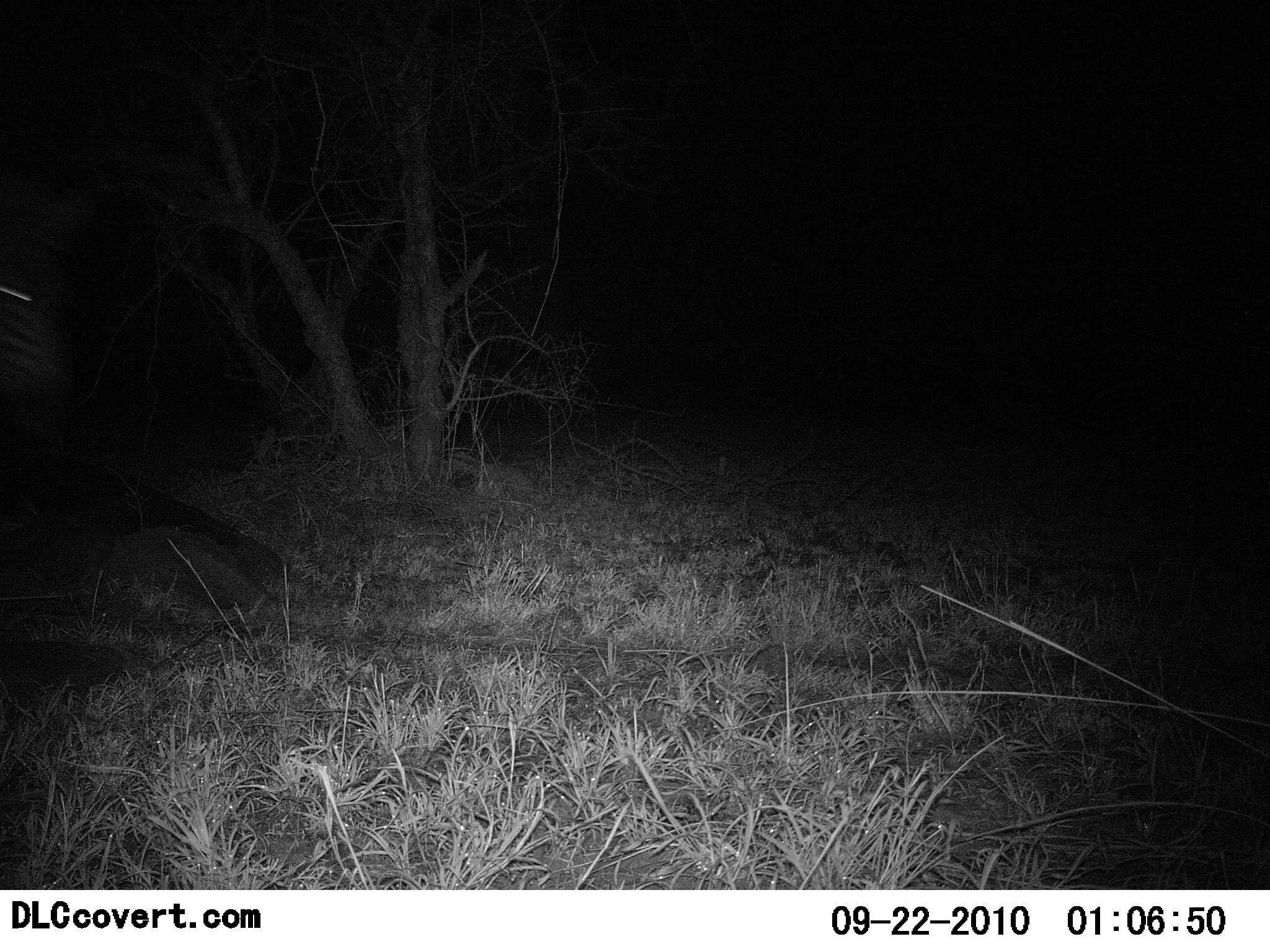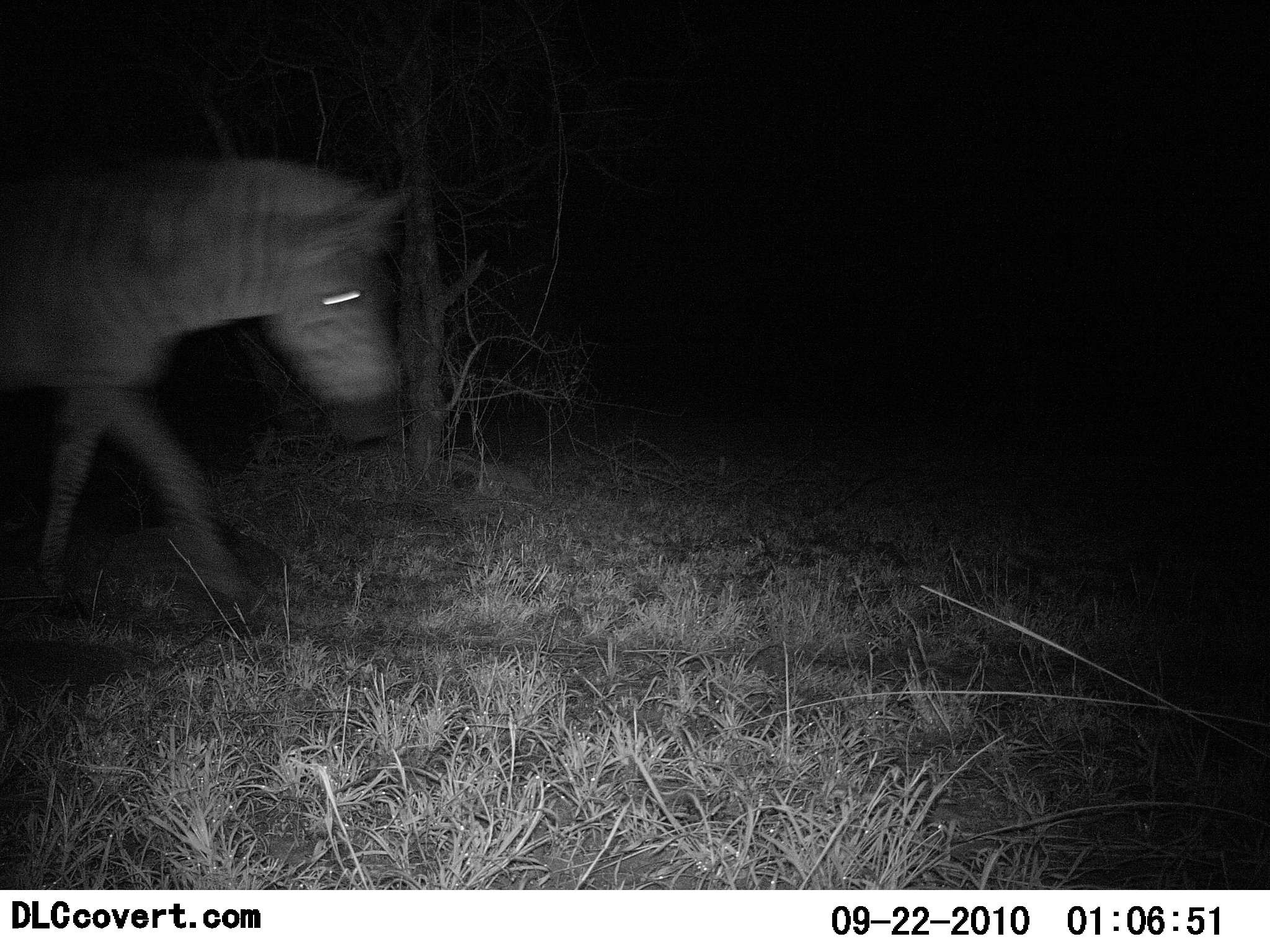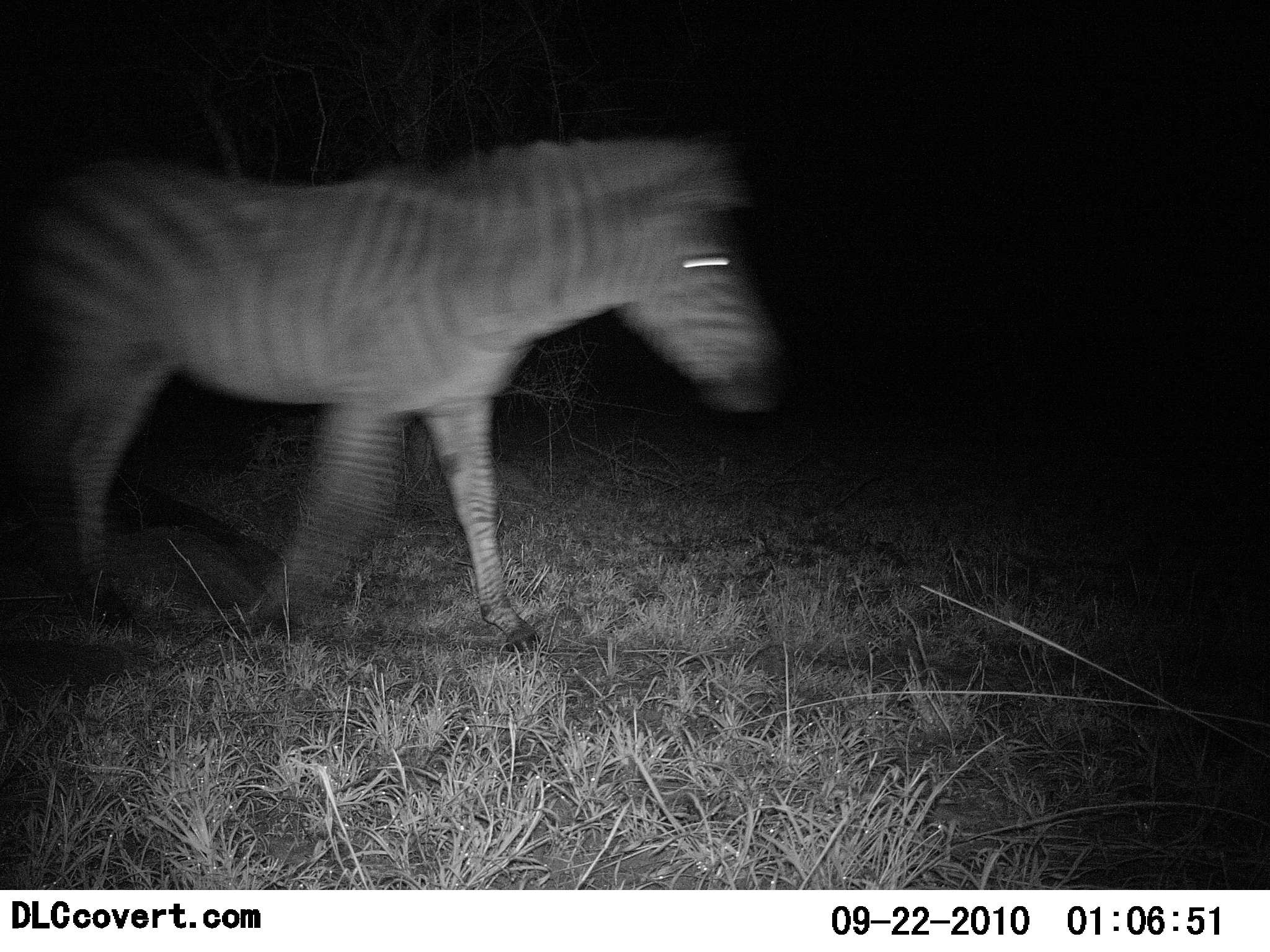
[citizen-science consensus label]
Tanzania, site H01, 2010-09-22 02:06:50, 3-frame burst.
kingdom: Animalia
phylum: Chordata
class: Mammalia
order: Perissodactyla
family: Equidae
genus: Equus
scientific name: Equus quagga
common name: plains zebra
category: zebra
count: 1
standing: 0%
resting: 0%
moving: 100%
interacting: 0%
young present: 0%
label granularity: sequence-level